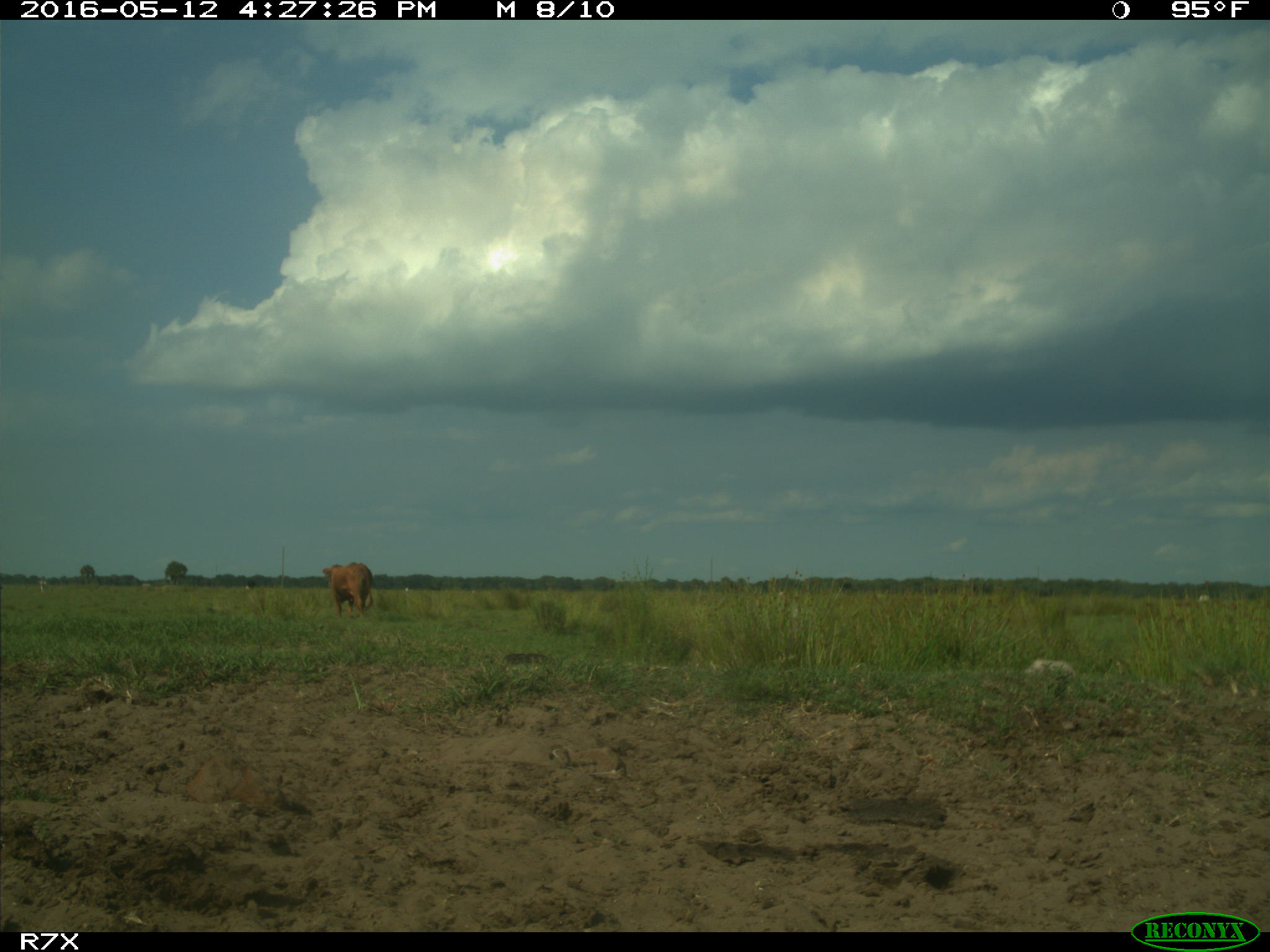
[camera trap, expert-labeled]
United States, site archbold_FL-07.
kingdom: Animalia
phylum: Chordata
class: Mammalia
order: Artiodactyla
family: Bovidae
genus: Bos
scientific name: Bos taurus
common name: domestic cow